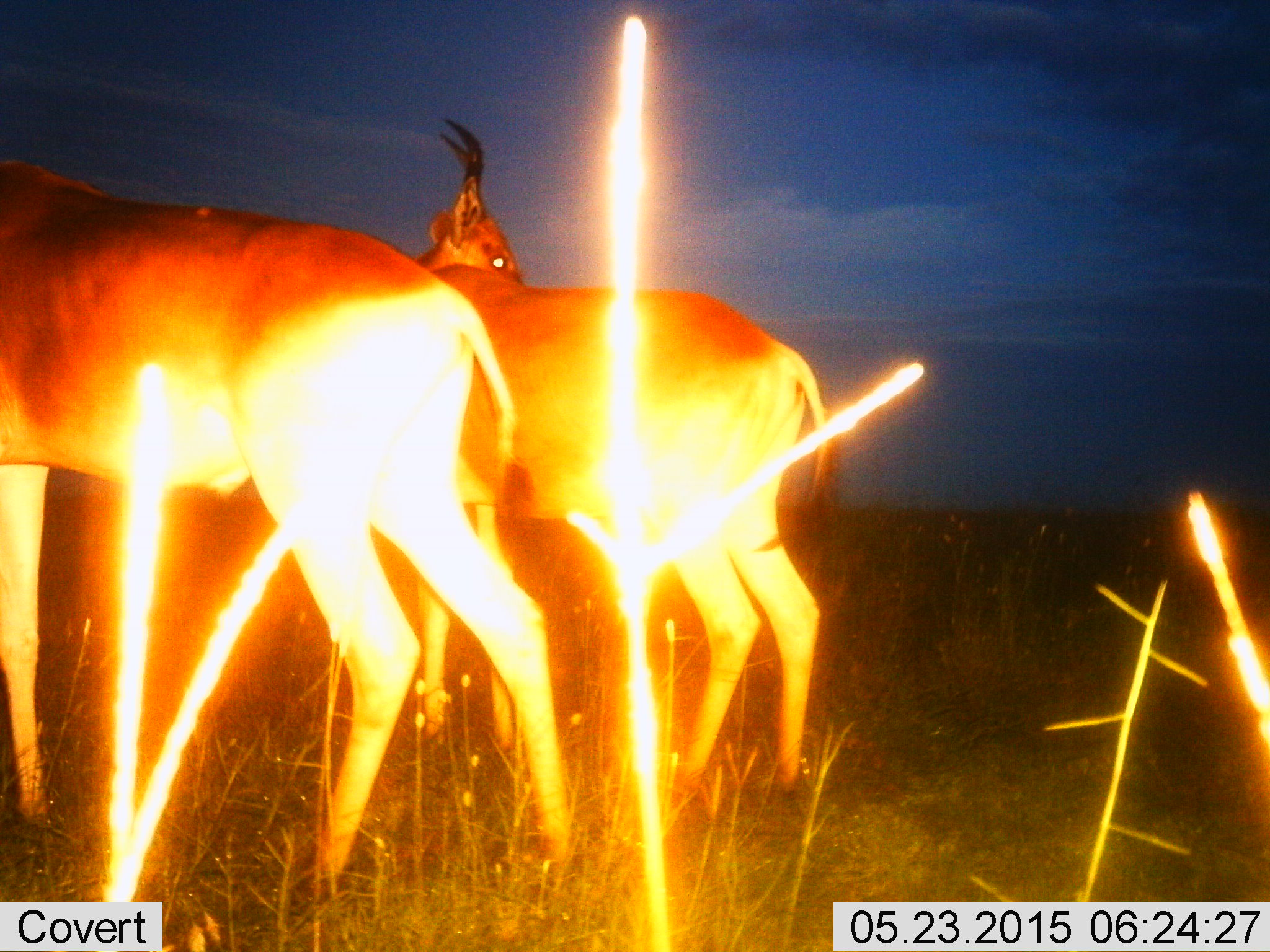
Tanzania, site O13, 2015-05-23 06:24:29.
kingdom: Animalia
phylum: Chordata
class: Mammalia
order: Artiodactyla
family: Bovidae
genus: Alcelaphus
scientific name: Alcelaphus buselaphus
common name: hartebeest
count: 2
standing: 100%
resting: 0%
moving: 0%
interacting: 0%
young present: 0%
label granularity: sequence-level